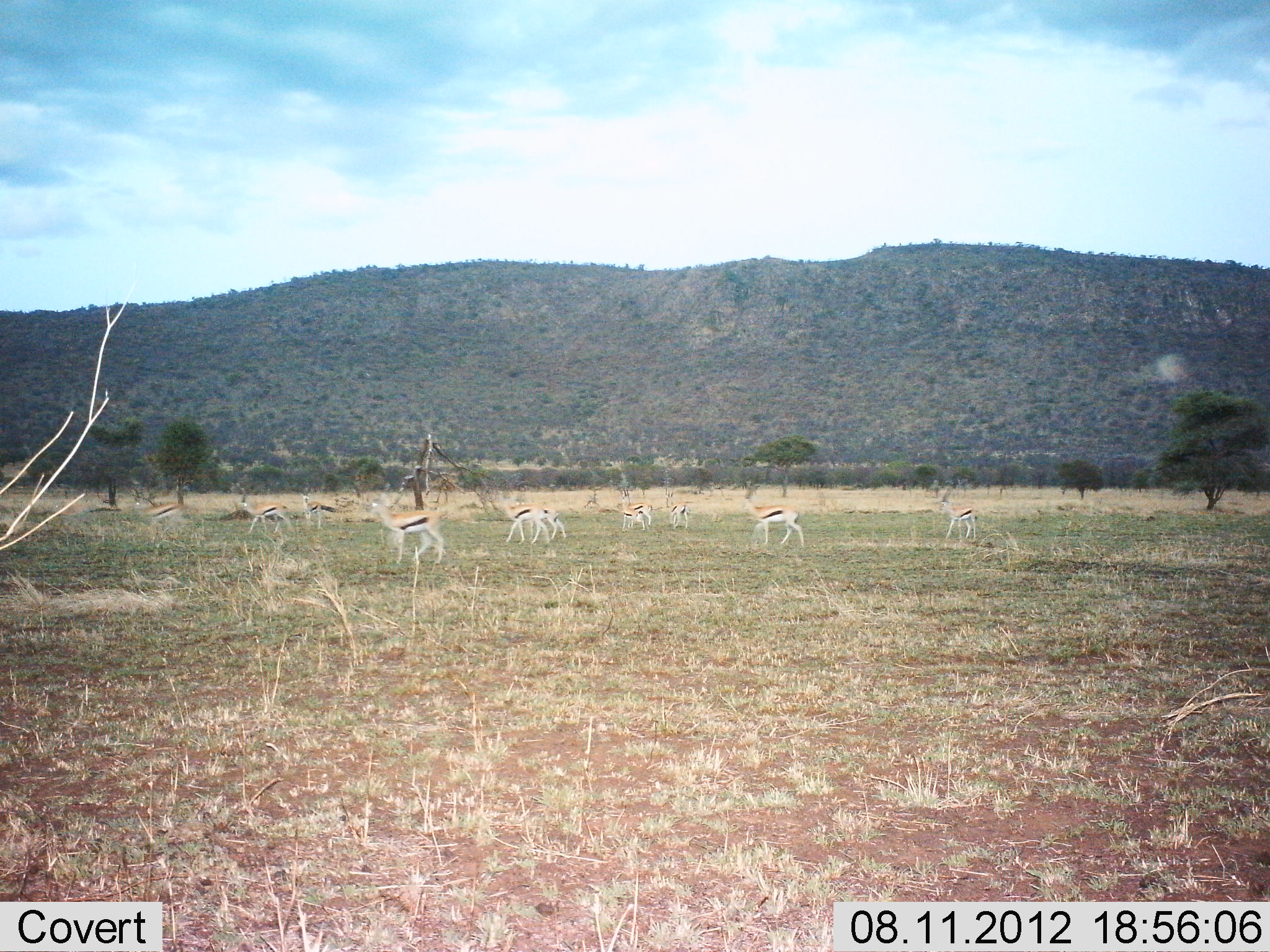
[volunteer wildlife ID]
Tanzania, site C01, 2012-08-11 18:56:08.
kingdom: Animalia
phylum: Chordata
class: Mammalia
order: Artiodactyla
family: Bovidae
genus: Eudorcas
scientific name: Eudorcas thomsonii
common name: thomson's gazelle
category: gazellethomsons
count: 10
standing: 50%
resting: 0%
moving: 80%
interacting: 0%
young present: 10%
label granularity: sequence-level